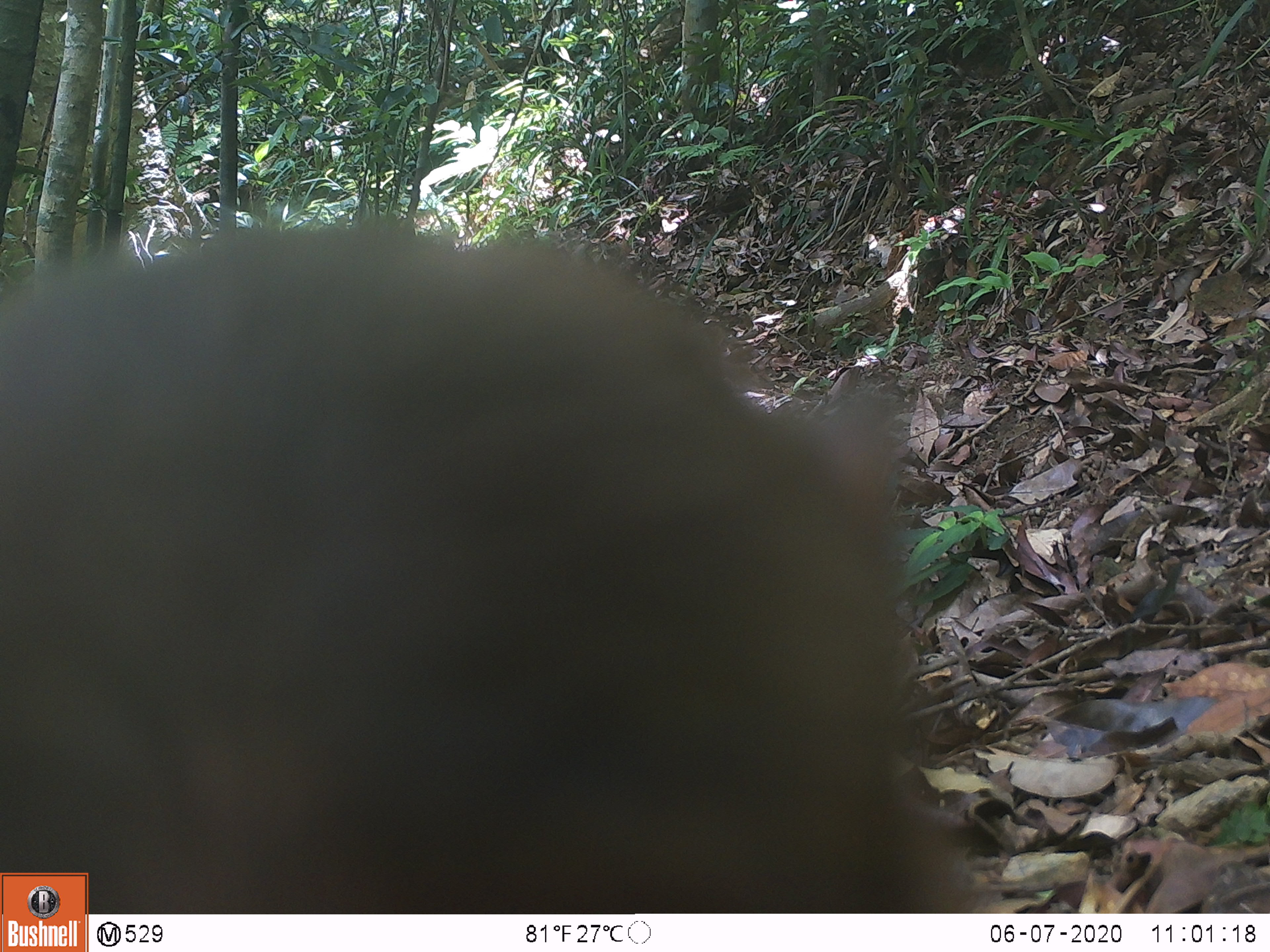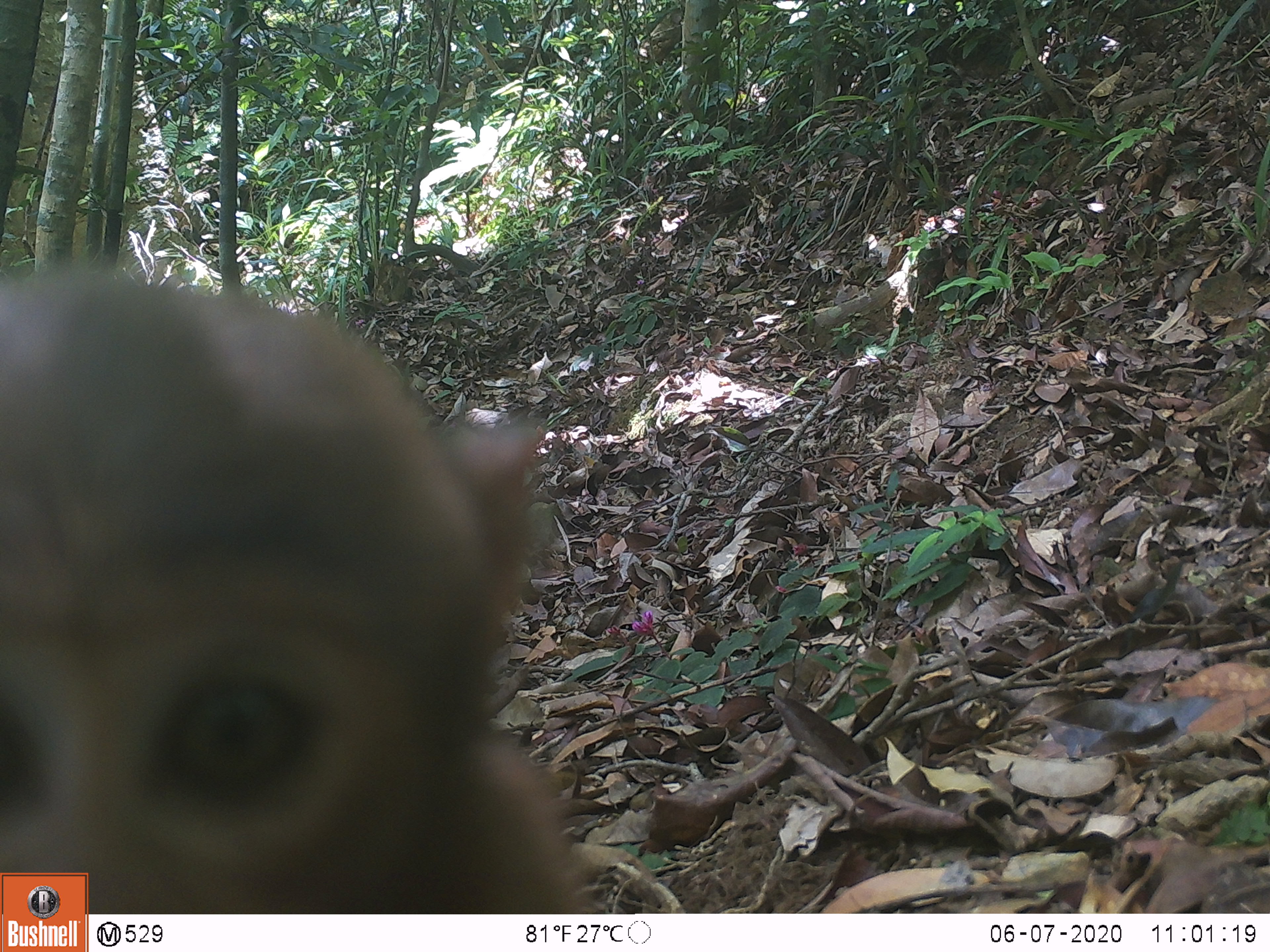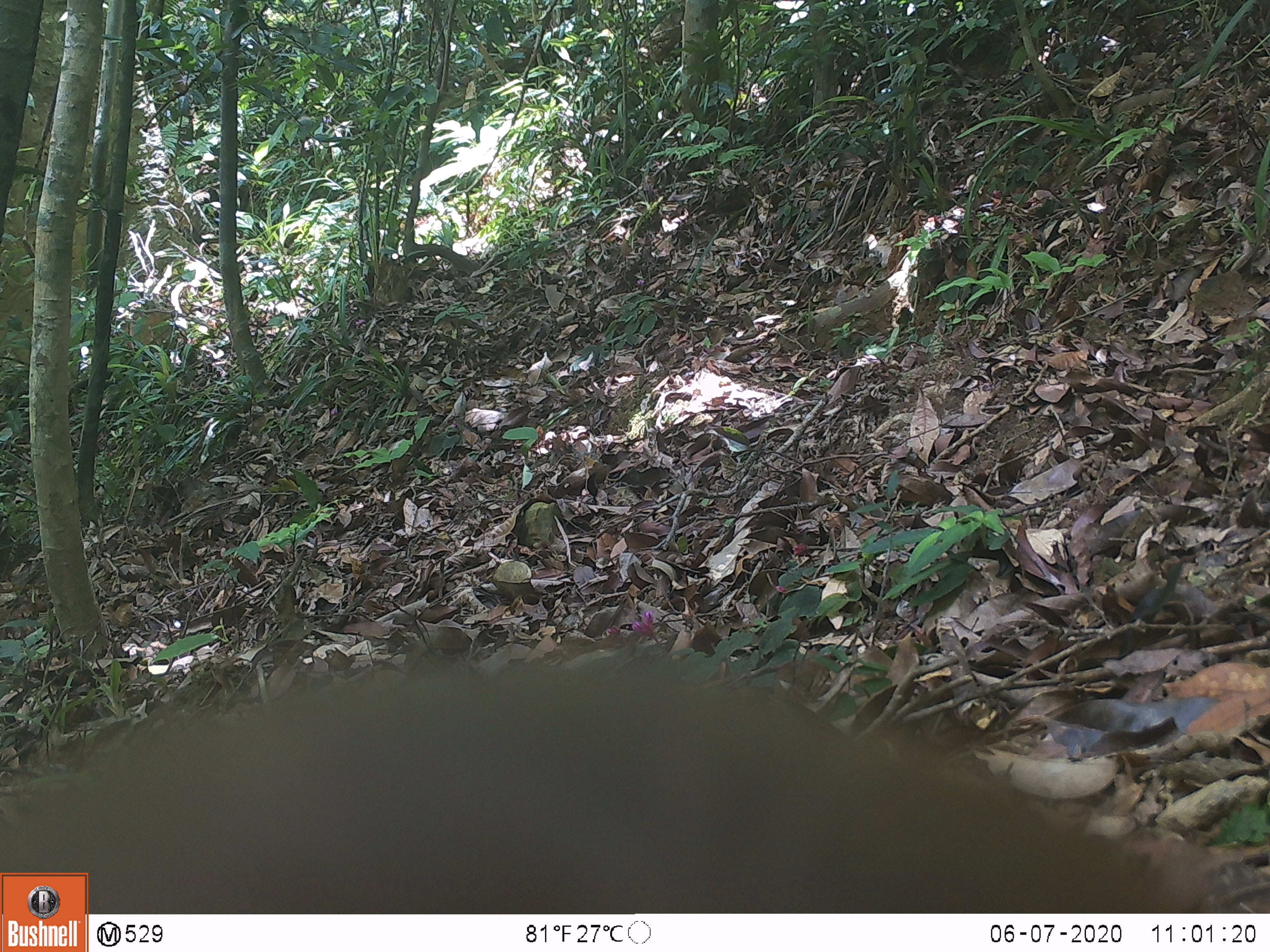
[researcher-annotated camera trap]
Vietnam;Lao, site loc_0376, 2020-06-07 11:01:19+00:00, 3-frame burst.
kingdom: Animalia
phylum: Chordata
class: Mammalia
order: Primates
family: Cercopithecidae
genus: Macaca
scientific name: Macaca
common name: macaques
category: assam or rhesus macaque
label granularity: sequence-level